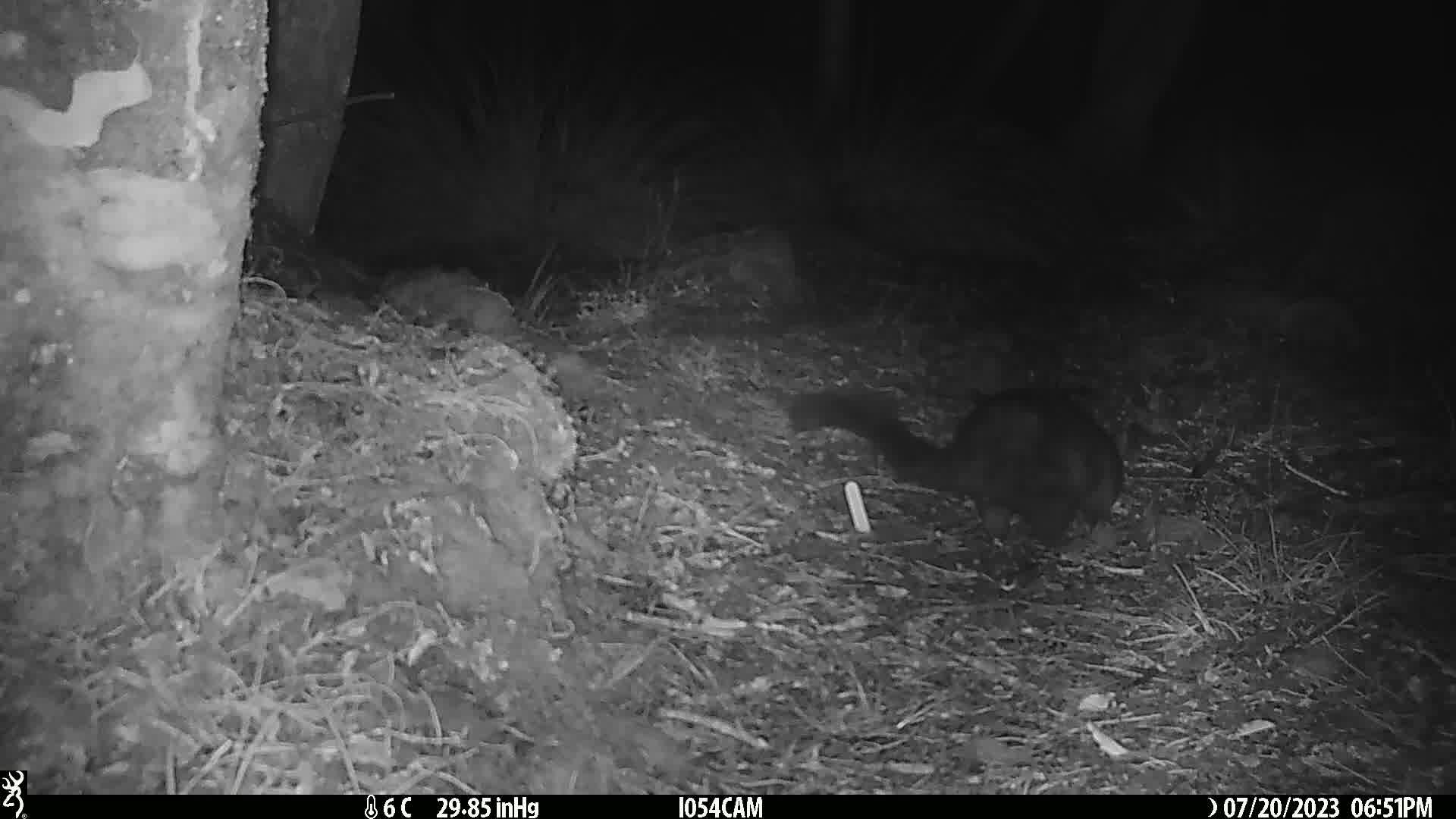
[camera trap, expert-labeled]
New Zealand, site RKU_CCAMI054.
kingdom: Animalia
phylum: Chordata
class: Mammalia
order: Diprotodontia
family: Phalangeridae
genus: Trichosurus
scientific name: Trichosurus vulpecula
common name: common brushtail possum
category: possum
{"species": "possum (common brushtail possum) (Trichosurus vulpecula)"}